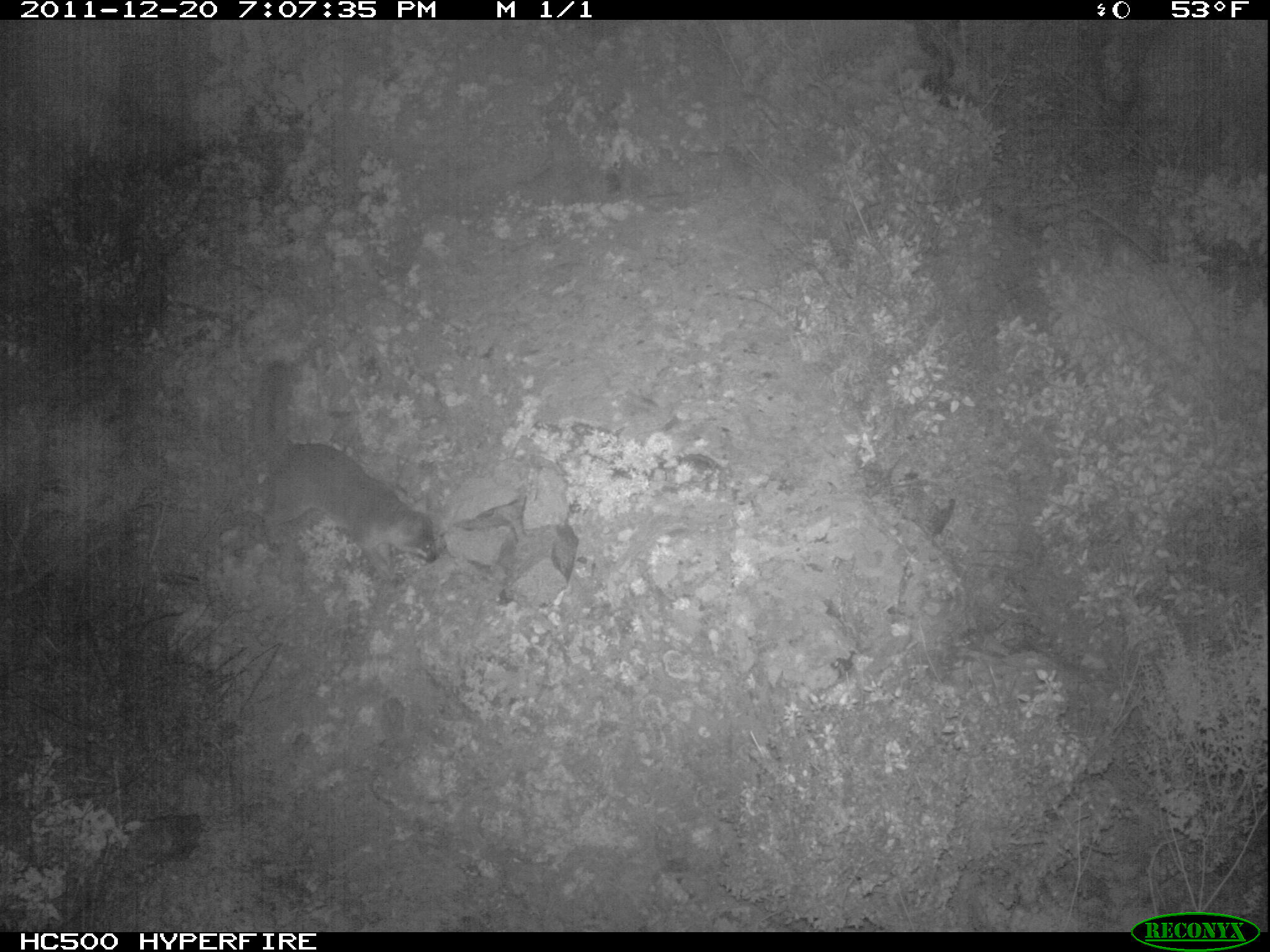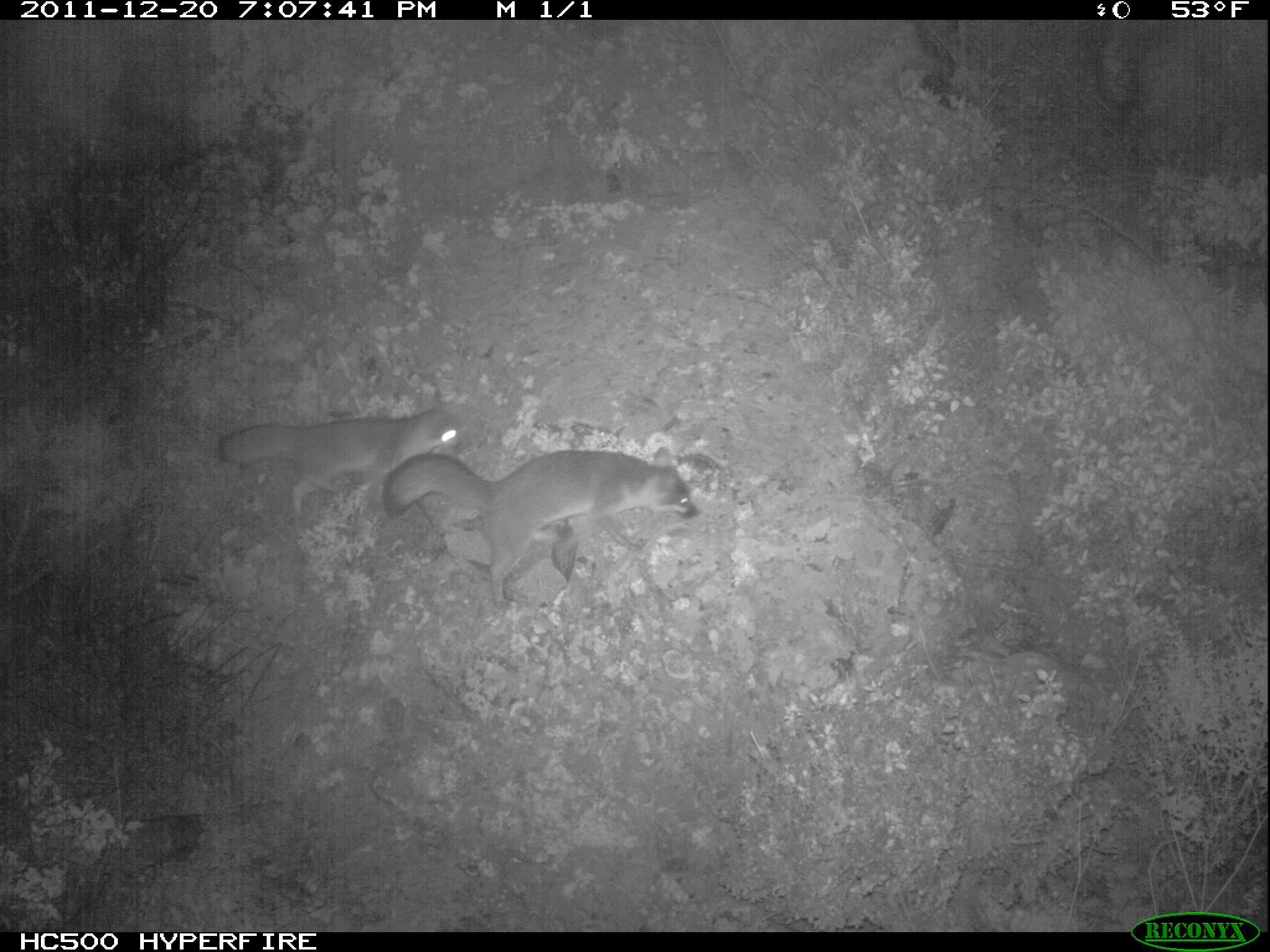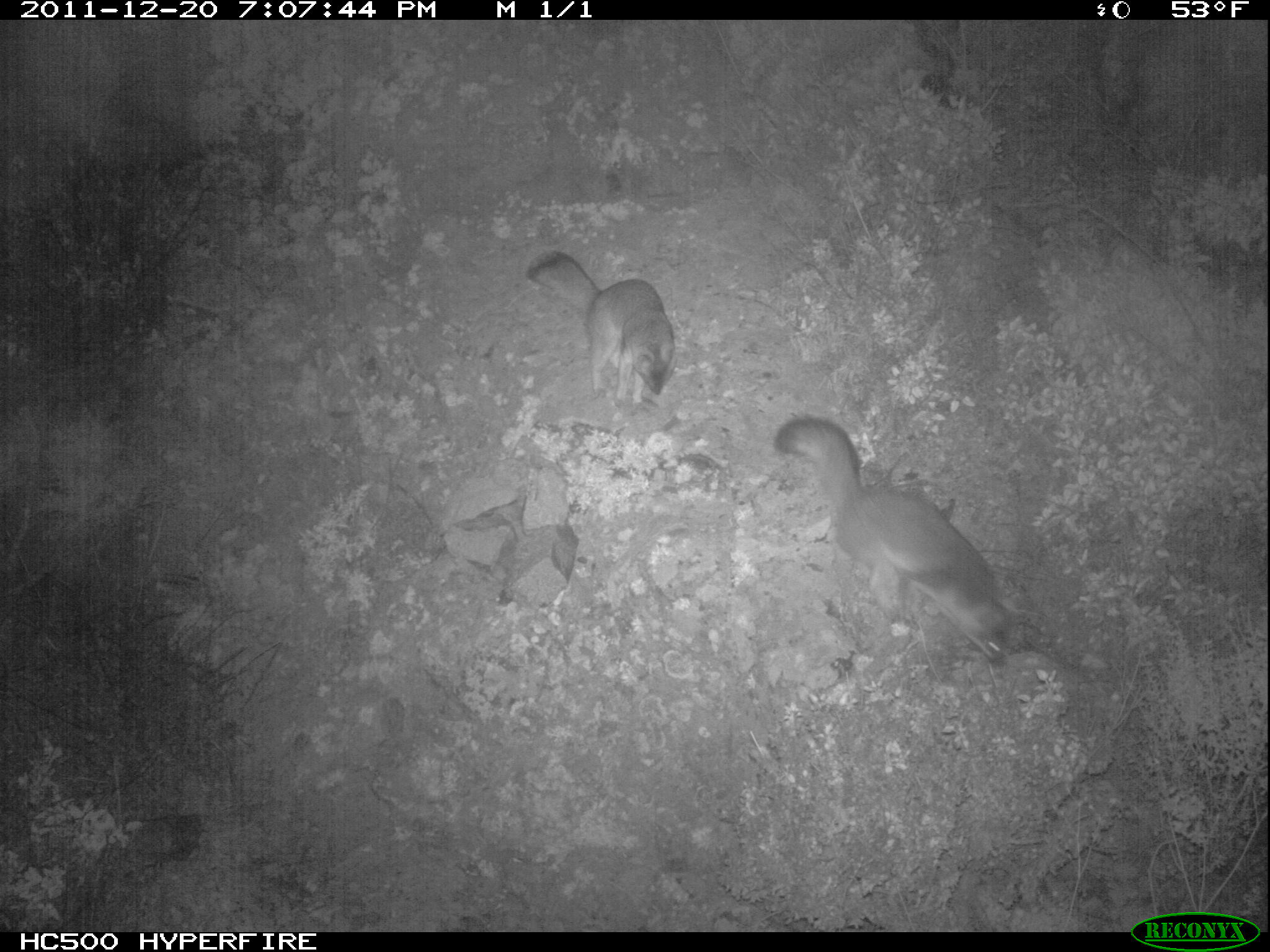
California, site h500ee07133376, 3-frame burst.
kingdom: Animalia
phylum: Chordata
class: Mammalia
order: Carnivora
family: Canidae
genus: Urocyon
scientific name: Urocyon littoralis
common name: island fox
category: fox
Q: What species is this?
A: Fox (island fox) (Urocyon littoralis).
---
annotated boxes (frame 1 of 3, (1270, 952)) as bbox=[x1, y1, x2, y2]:
fox: bbox=[251, 357, 439, 586]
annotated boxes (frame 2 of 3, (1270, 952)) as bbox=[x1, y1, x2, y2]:
fox: bbox=[379, 445, 702, 609]; bbox=[215, 407, 464, 515]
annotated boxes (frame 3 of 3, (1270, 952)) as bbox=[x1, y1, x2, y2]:
fox: bbox=[773, 415, 1015, 668]; bbox=[525, 250, 677, 408]